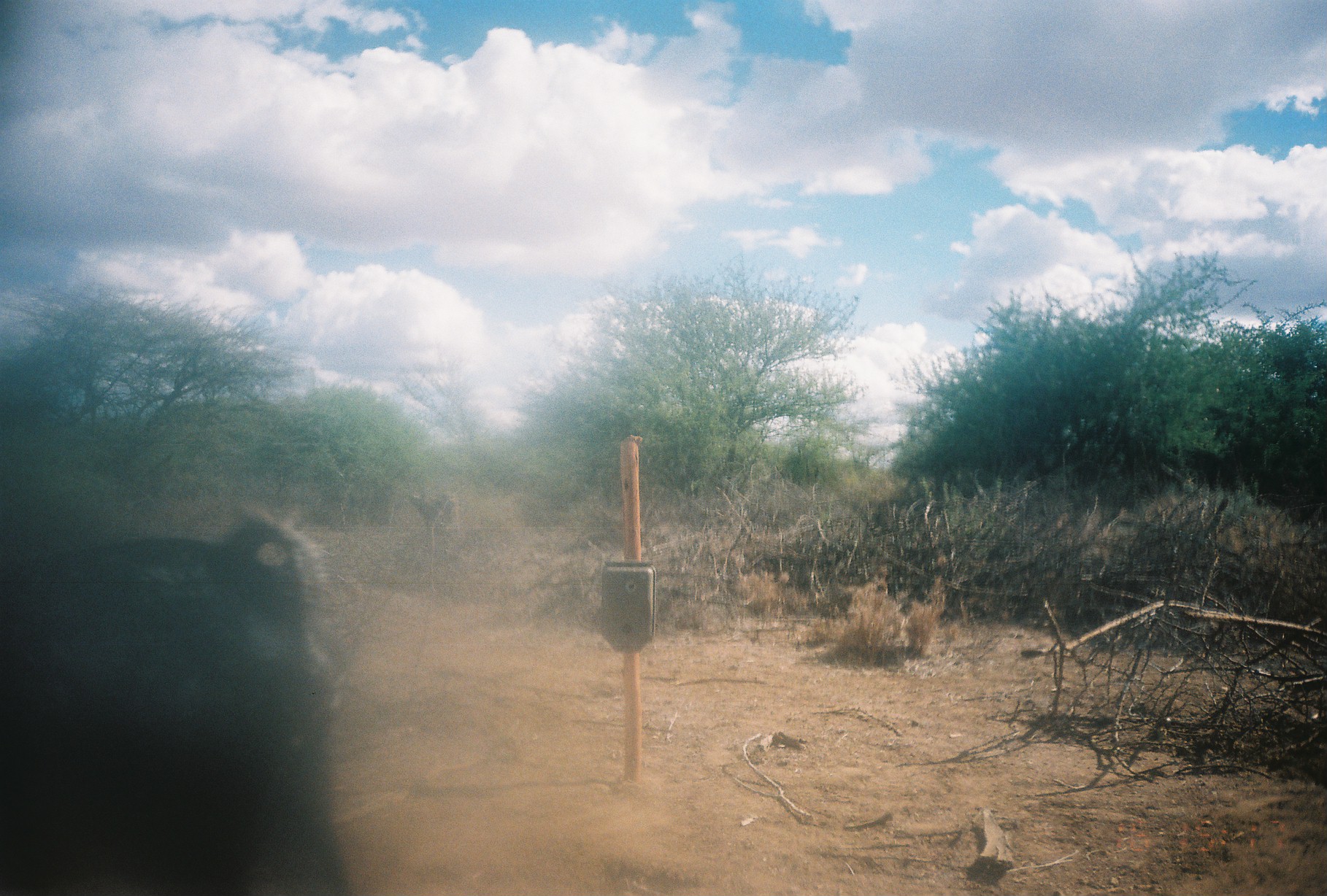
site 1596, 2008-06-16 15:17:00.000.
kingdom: Animalia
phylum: Chordata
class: Mammalia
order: Artiodactyla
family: Bovidae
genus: Capra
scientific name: Capra aegagrus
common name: wild goat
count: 1